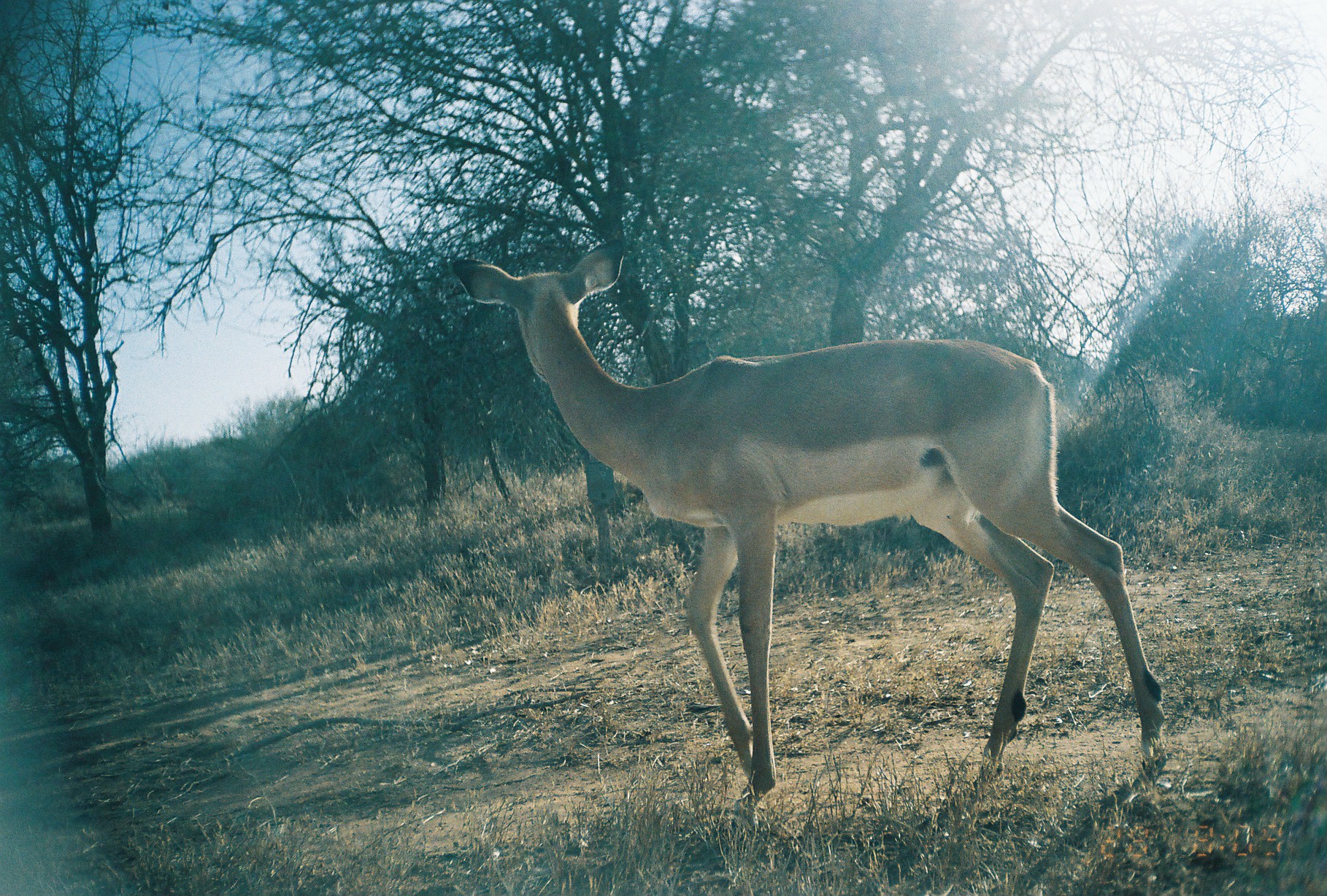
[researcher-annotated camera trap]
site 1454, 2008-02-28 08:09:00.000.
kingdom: Animalia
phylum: Chordata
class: Mammalia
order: Artiodactyla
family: Bovidae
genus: Aepyceros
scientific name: Aepyceros melampus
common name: impala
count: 1